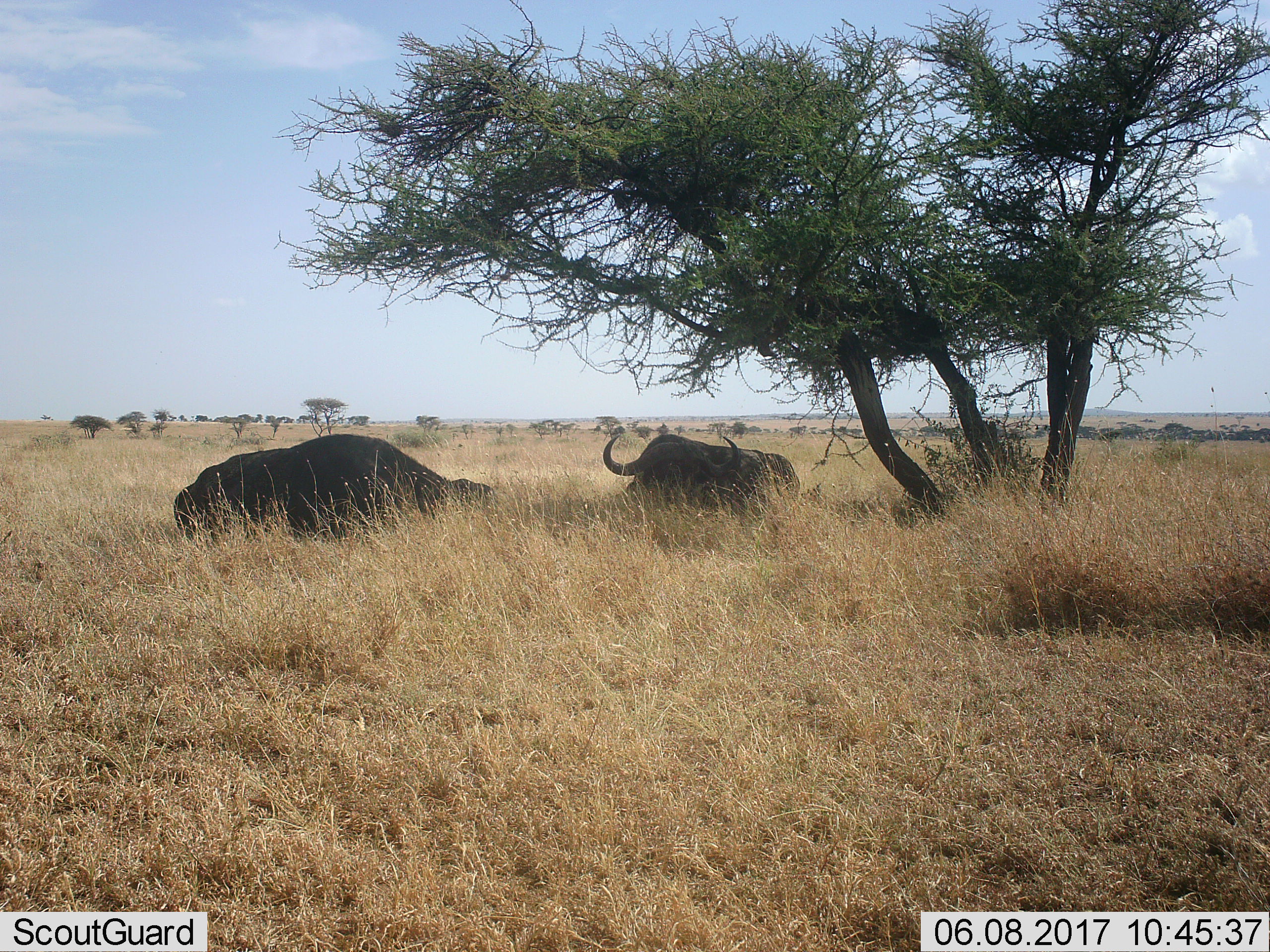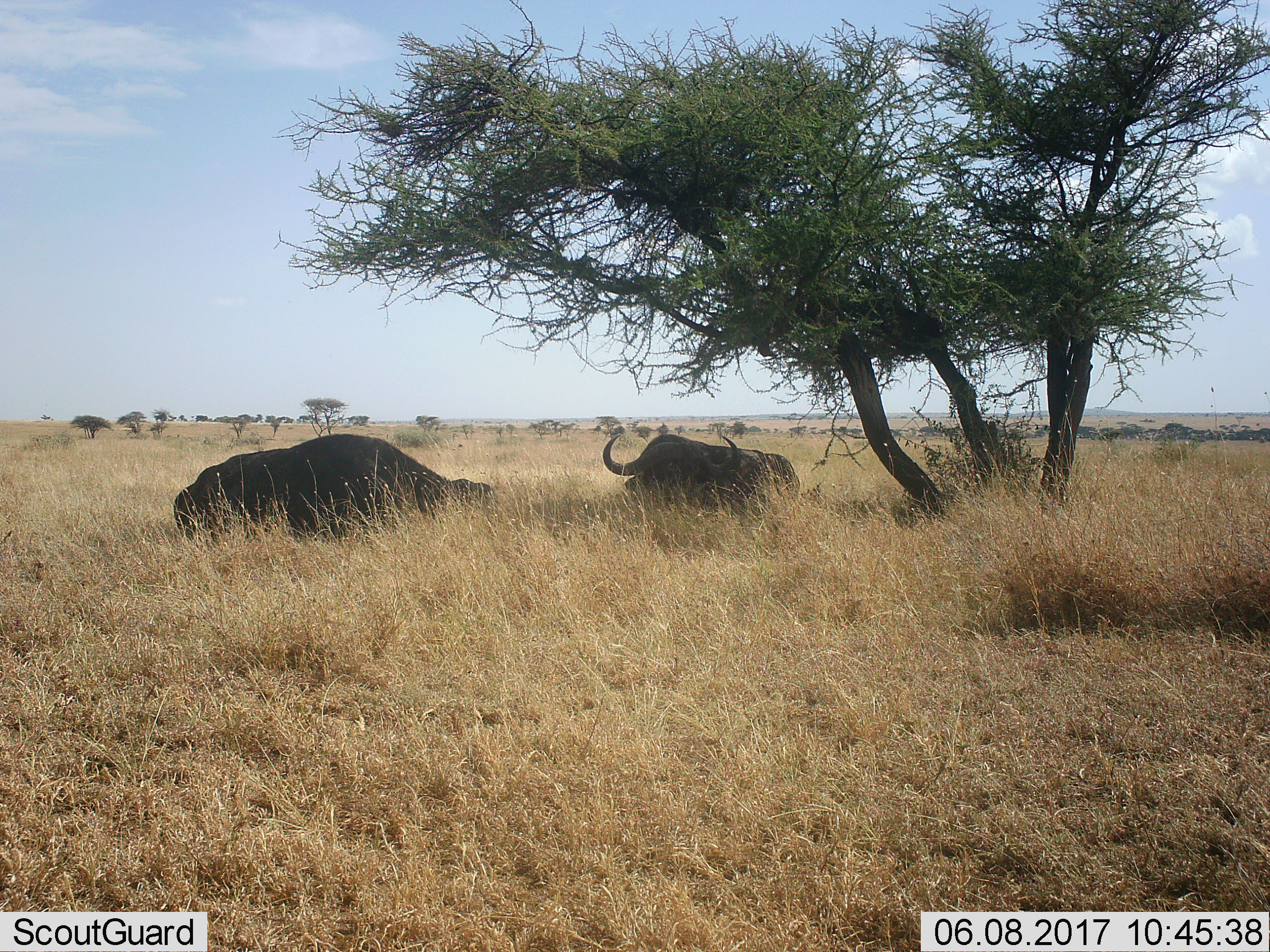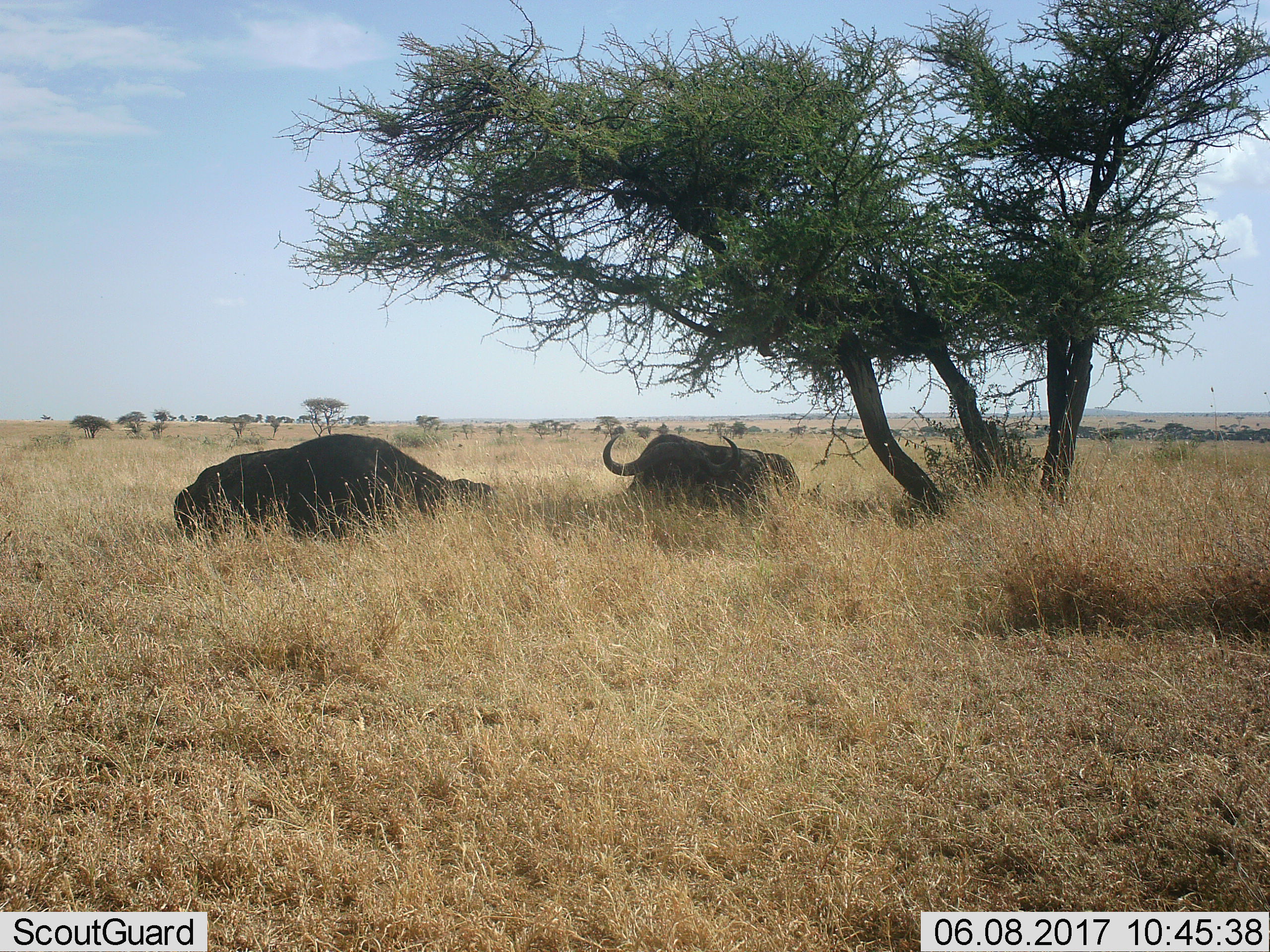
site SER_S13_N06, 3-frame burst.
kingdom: Animalia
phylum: Chordata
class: Mammalia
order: Artiodactyla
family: Bovidae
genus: Syncerus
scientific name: Syncerus caffer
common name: african buffalo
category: buffalo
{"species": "buffalo (african buffalo) (Syncerus caffer)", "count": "2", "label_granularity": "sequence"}